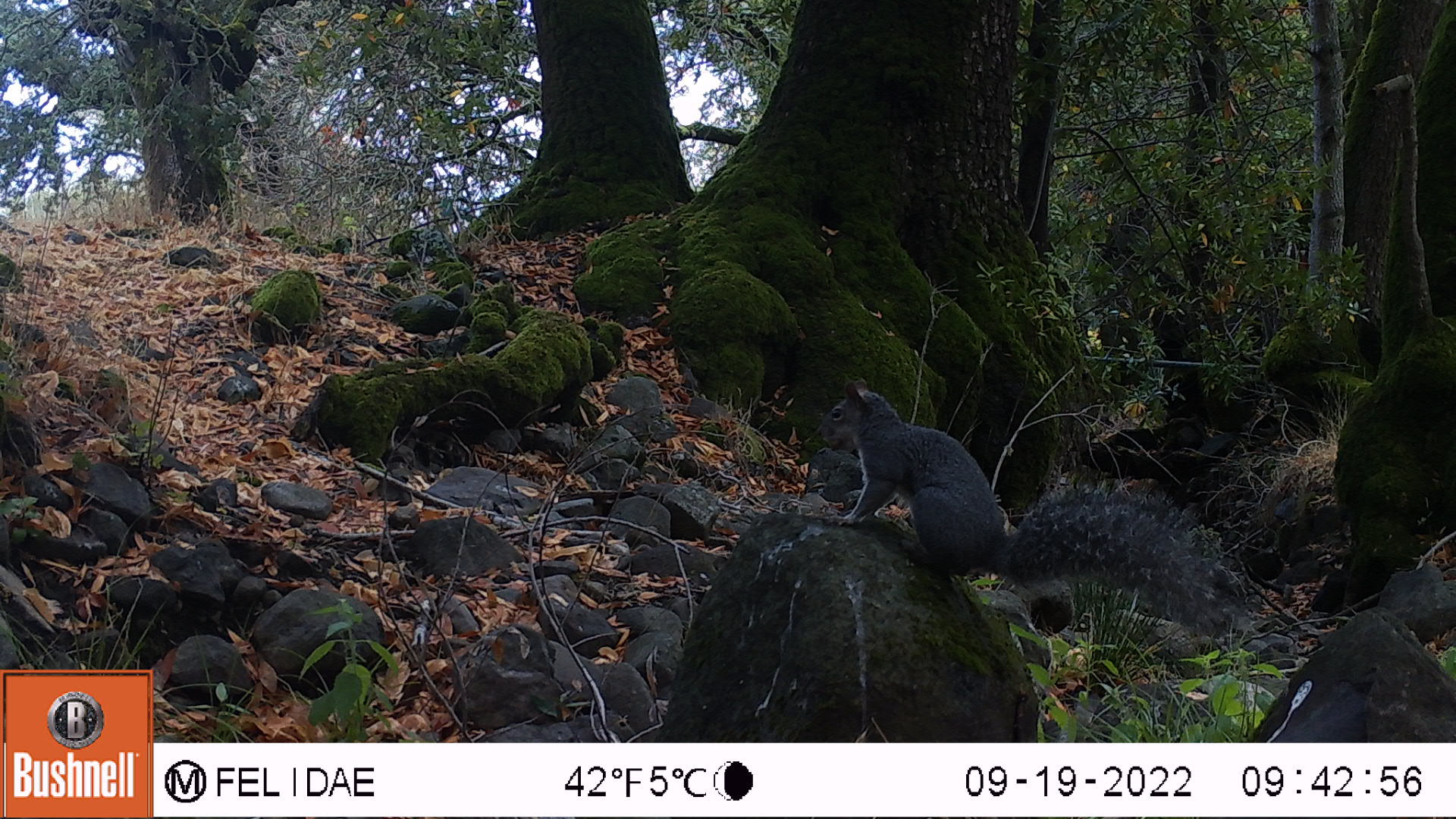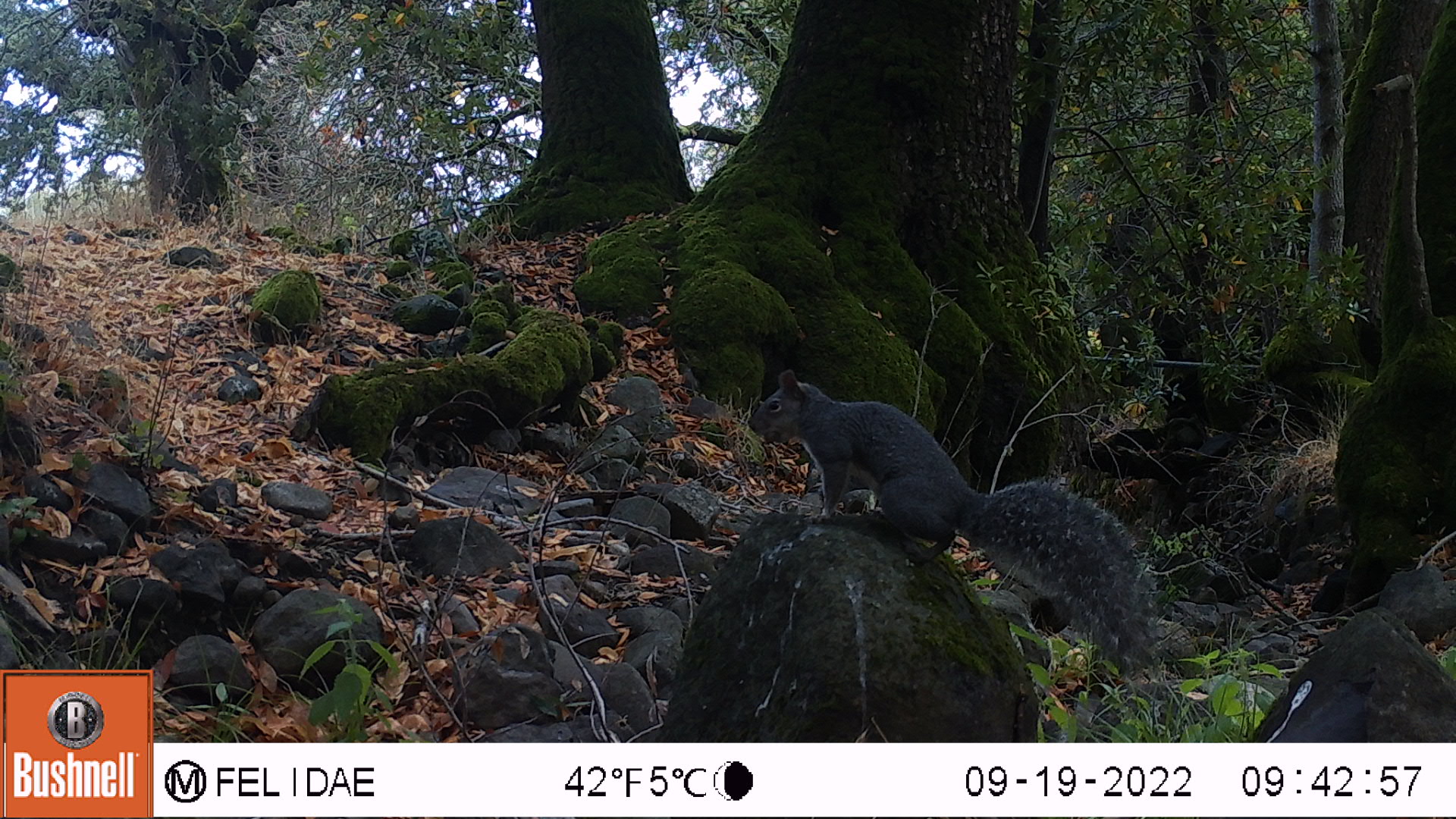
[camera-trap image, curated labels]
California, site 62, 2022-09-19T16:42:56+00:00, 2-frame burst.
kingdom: Animalia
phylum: Chordata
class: Mammalia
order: Rodentia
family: Sciuridae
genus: Sciurus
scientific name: Sciurus griseus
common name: western gray squirrel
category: western grey squirrel